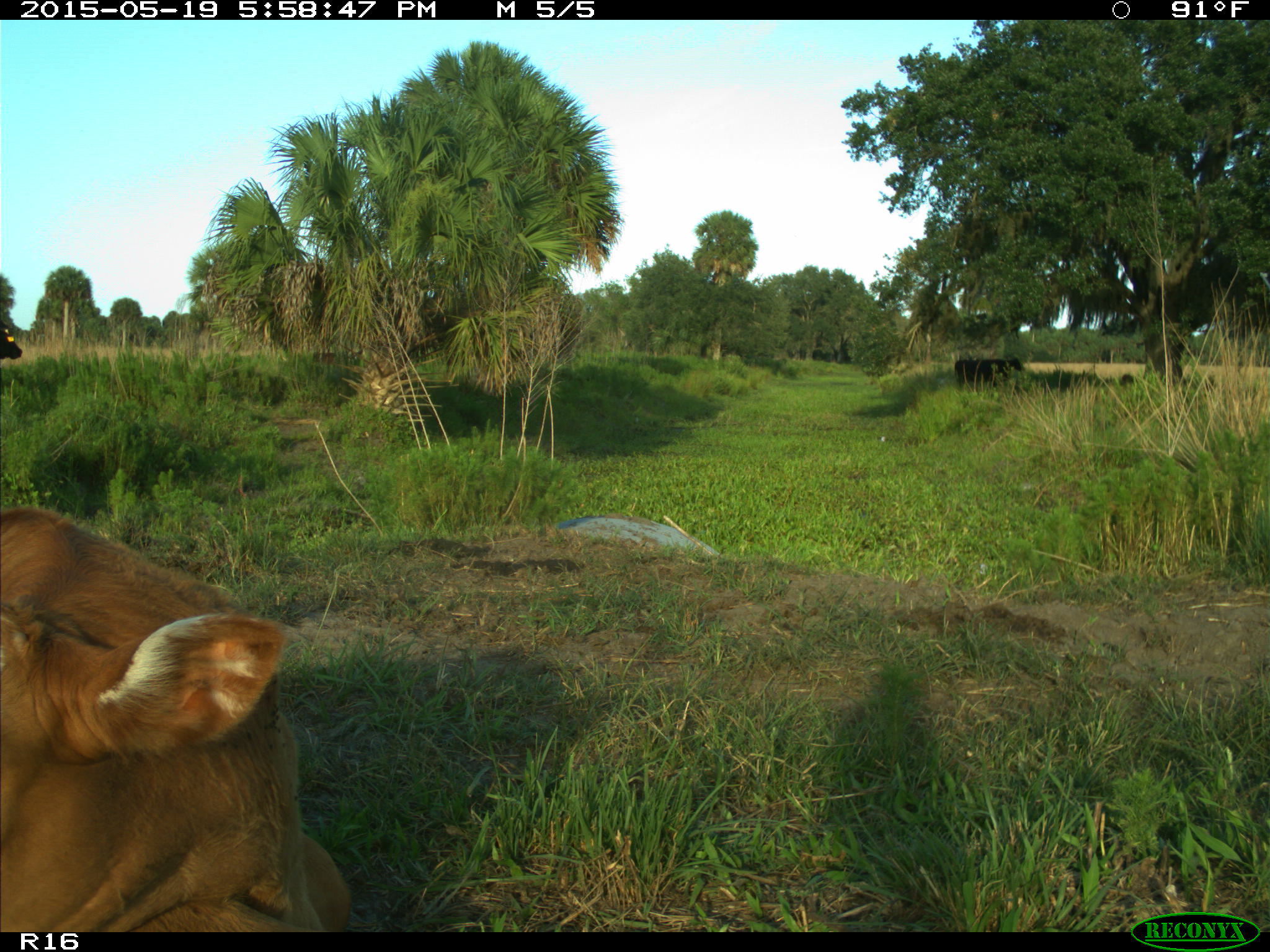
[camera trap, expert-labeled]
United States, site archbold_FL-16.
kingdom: Animalia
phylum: Chordata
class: Mammalia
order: Artiodactyla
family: Bovidae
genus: Bos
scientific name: Bos taurus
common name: domestic cow